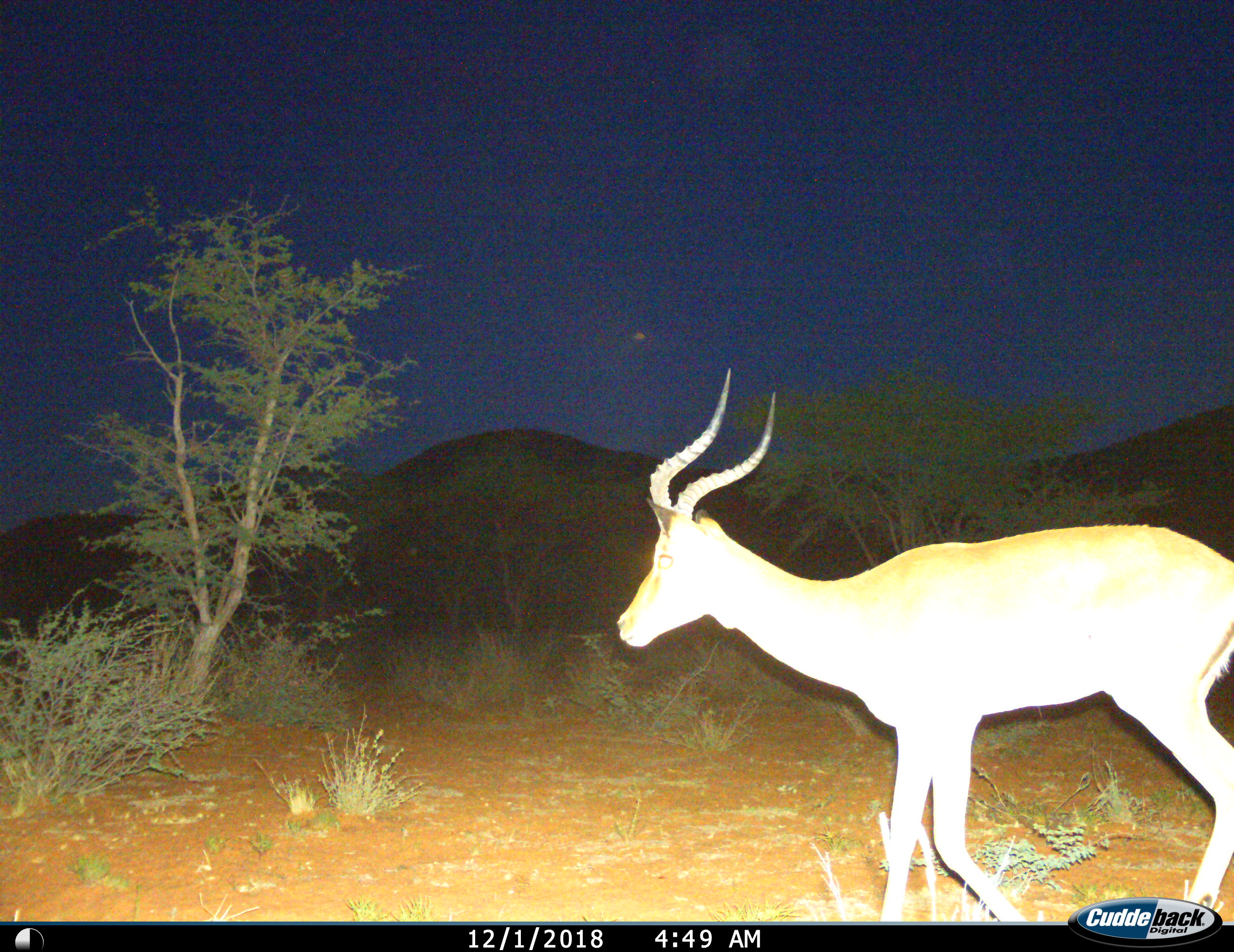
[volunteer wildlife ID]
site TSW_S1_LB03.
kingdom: Animalia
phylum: Chordata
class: Mammalia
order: Artiodactyla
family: Bovidae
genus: Aepyceros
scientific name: Aepyceros melampus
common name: impala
Impala (Aepyceros melampus), count 1. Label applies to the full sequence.